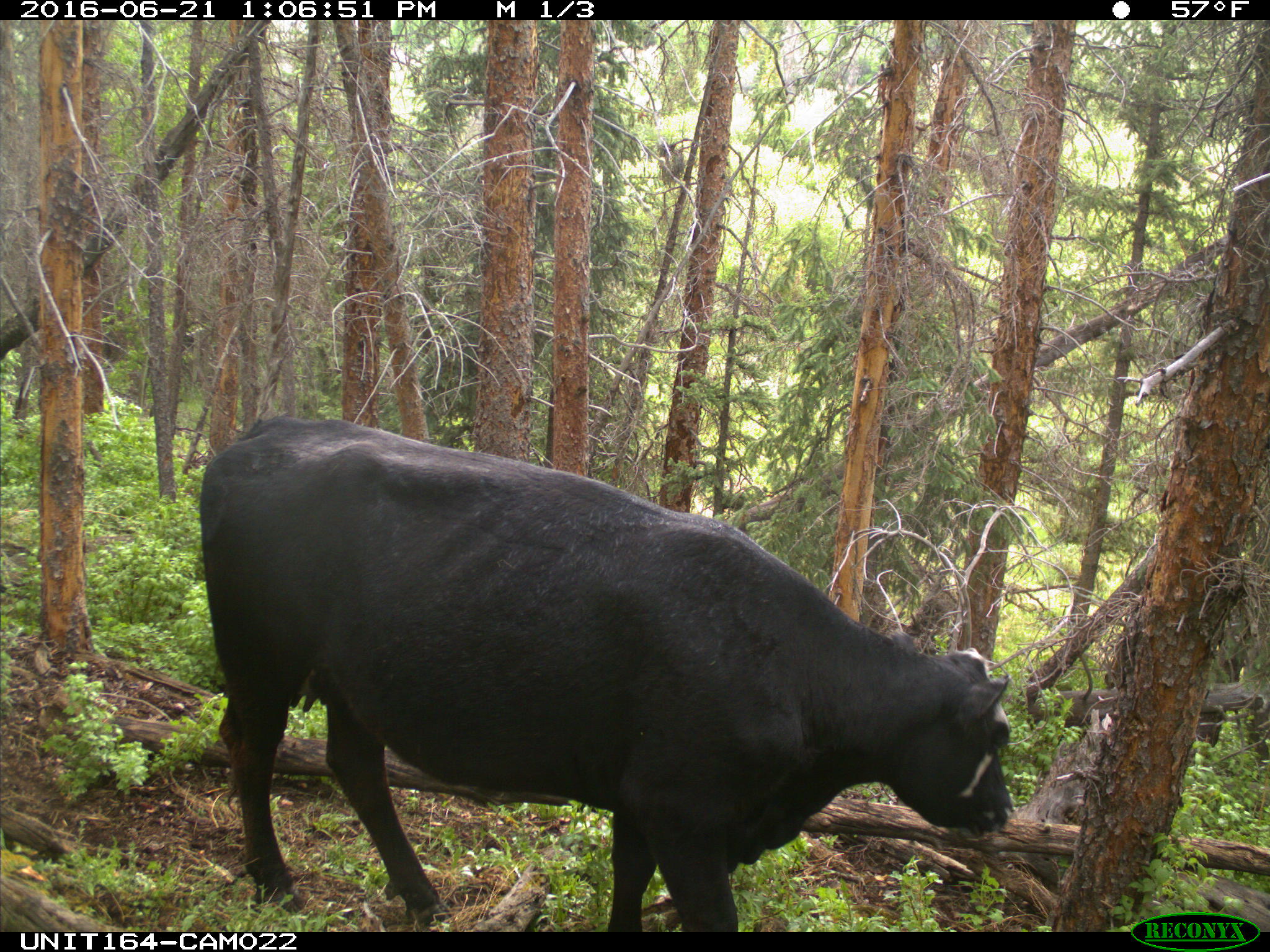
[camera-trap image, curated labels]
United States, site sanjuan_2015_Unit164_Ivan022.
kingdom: Animalia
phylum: Chordata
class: Mammalia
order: Artiodactyla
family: Bovidae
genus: Bos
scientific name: Bos taurus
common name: domestic cow